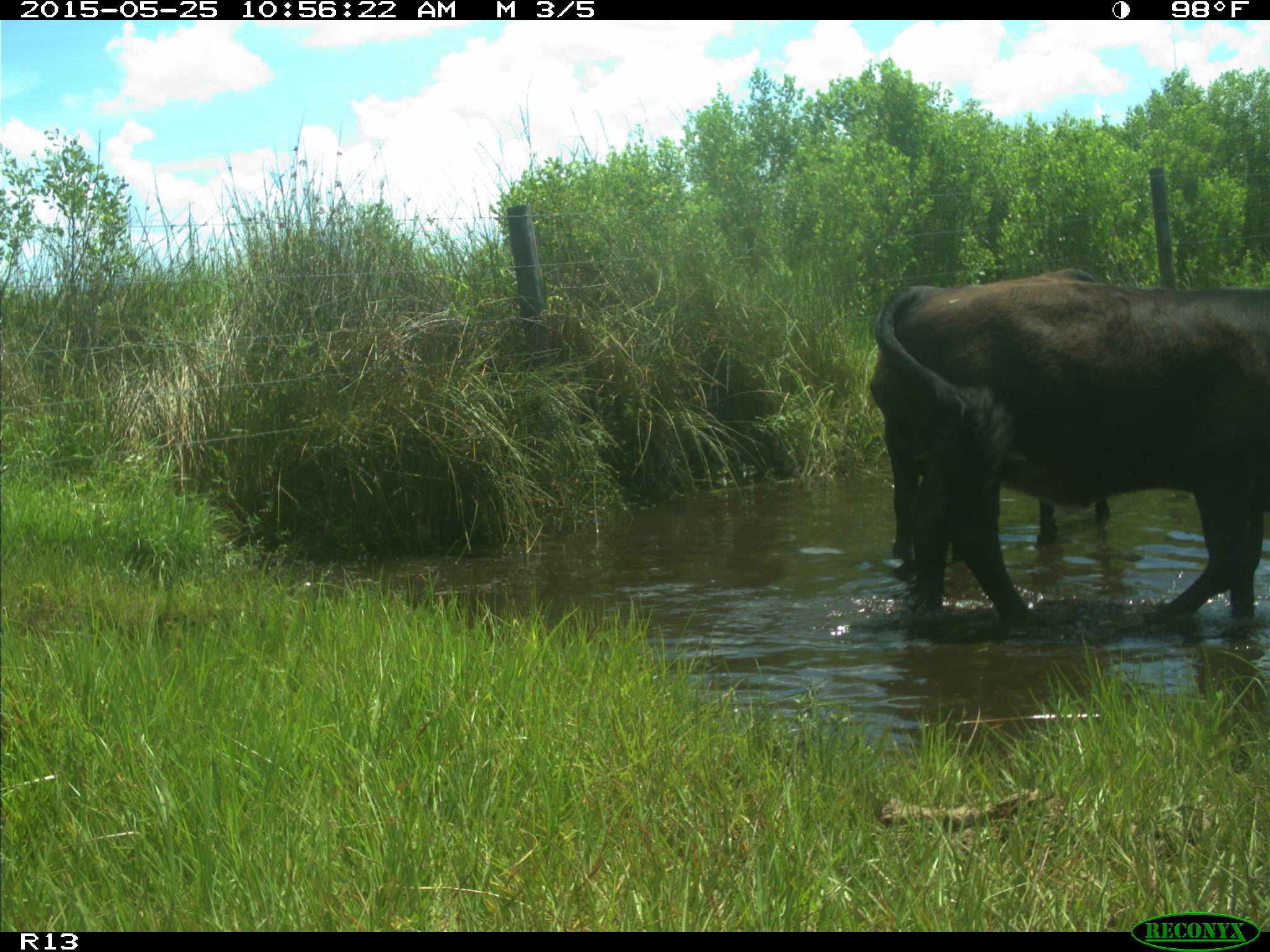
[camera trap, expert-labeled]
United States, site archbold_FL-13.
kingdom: Animalia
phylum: Chordata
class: Mammalia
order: Artiodactyla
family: Bovidae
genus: Bos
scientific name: Bos taurus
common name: domestic cow